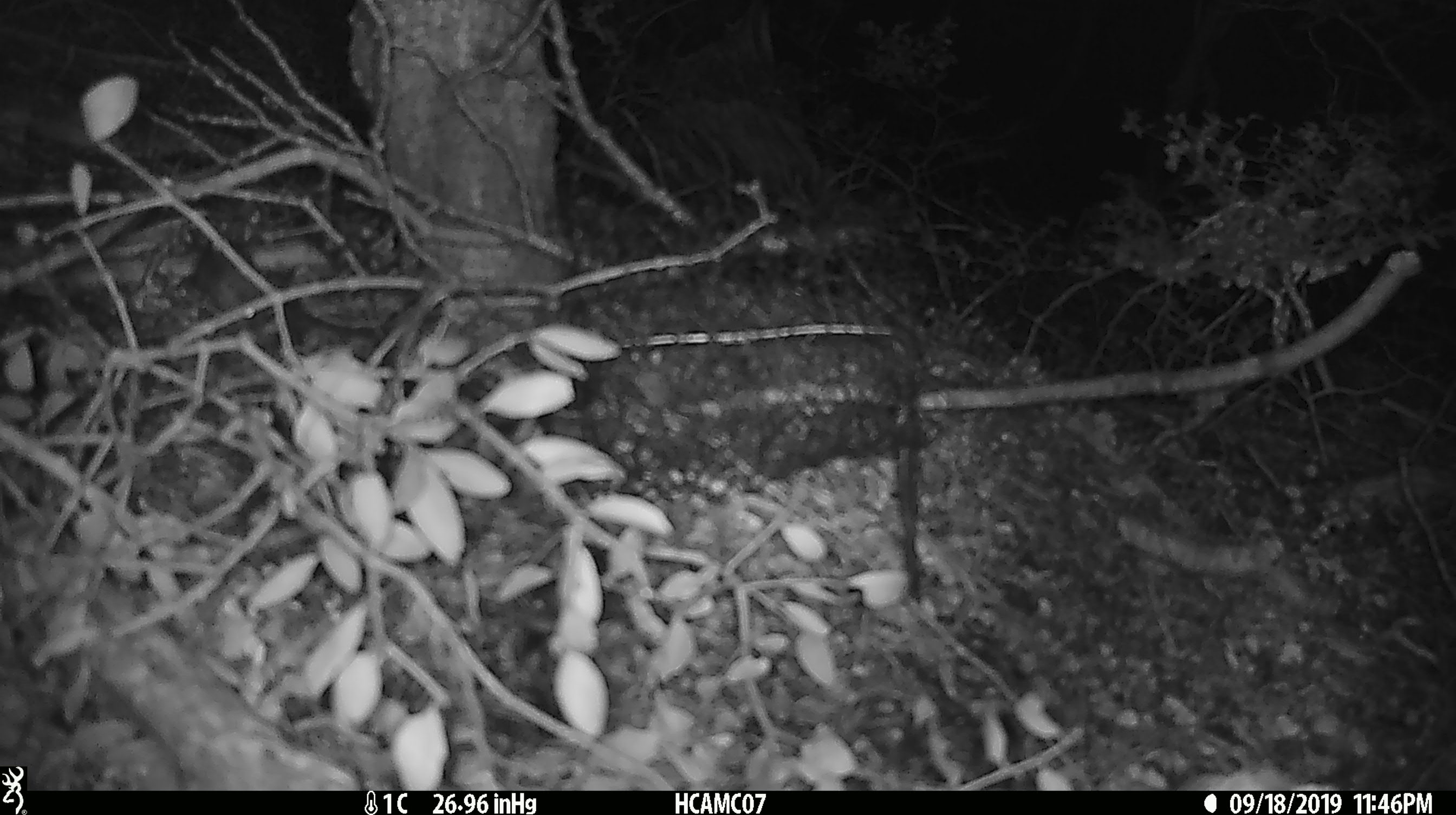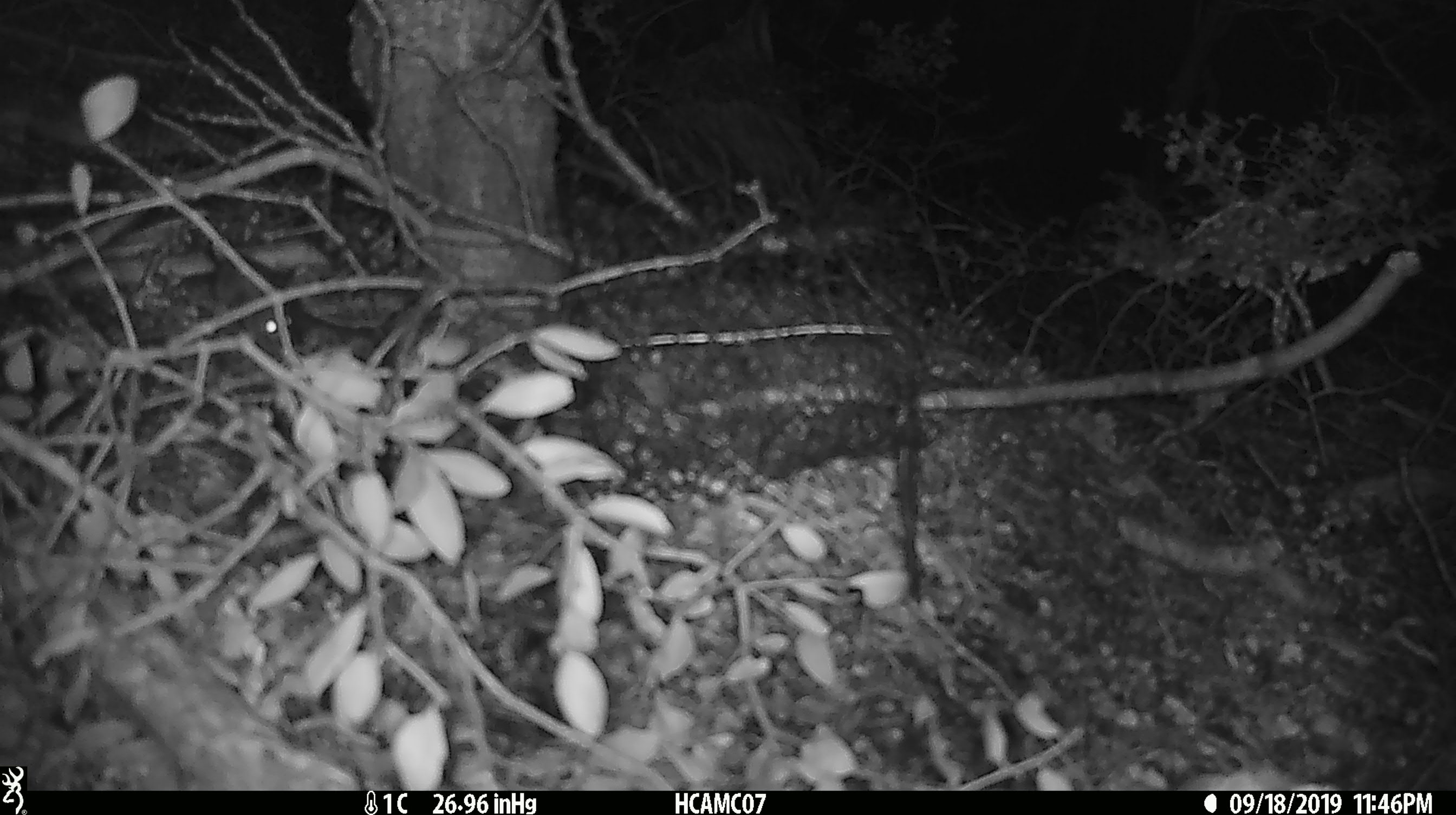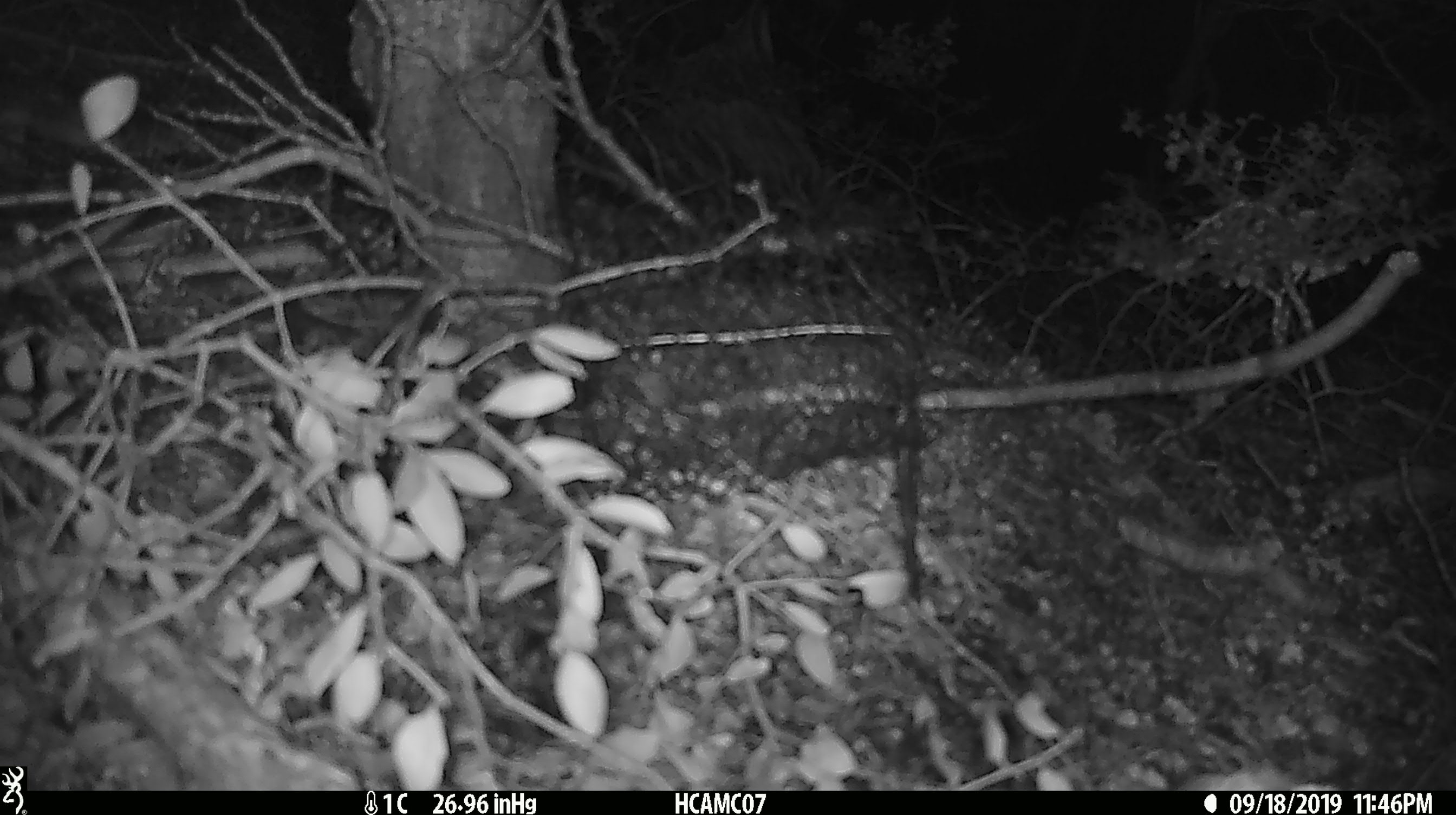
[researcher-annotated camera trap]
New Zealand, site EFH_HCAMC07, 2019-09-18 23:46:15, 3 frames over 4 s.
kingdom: Animalia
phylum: Chordata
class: Mammalia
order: Rodentia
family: Muridae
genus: Mus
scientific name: Mus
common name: mouse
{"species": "mouse (Mus)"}